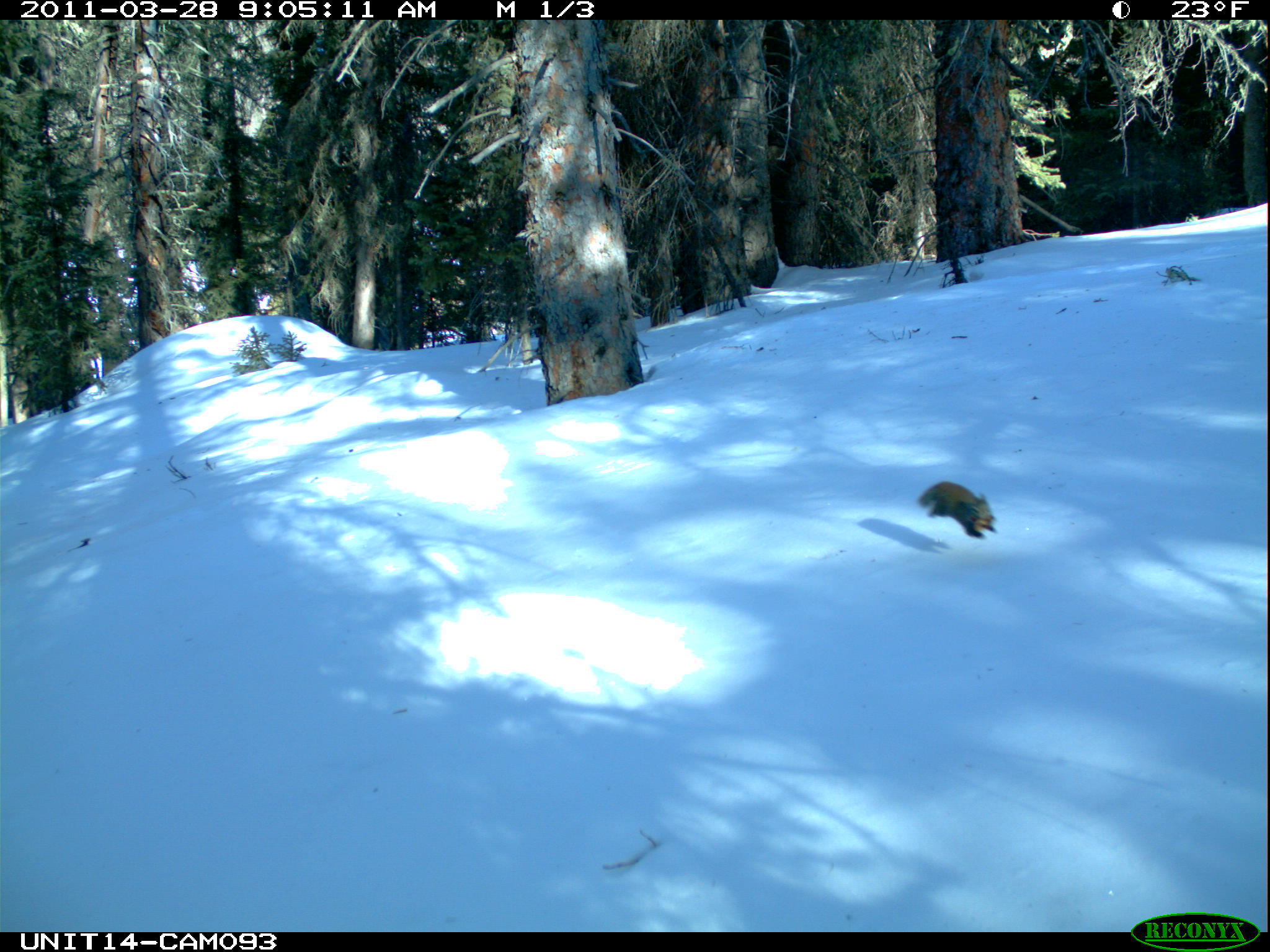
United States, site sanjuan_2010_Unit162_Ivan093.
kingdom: Animalia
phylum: Chordata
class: Mammalia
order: Rodentia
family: Sciuridae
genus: Tamiasciurus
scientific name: Tamiasciurus hudsonicus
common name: american red squirrel